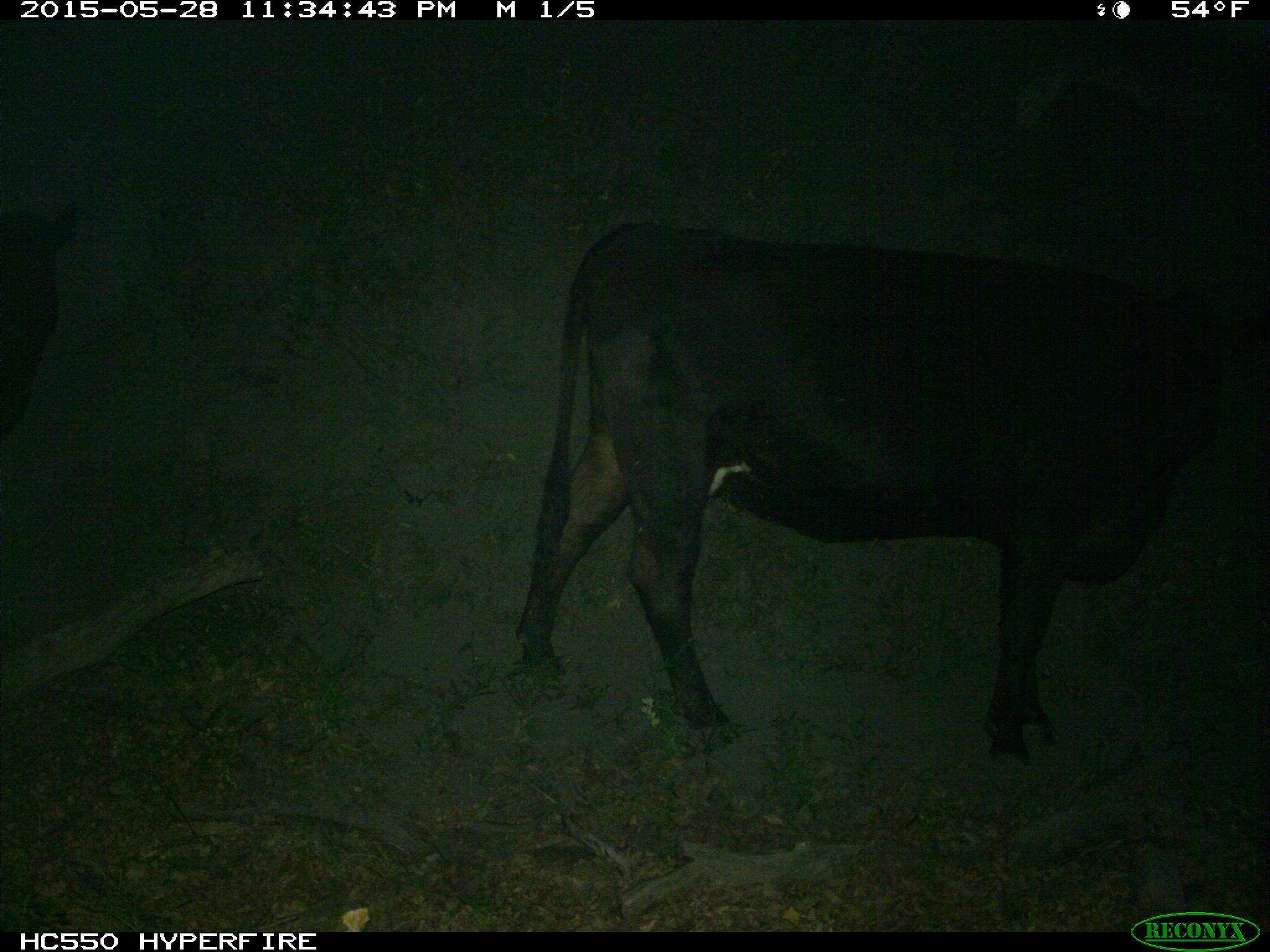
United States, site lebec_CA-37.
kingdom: Animalia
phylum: Chordata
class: Mammalia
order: Artiodactyla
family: Bovidae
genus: Bos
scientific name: Bos taurus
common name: domestic cow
Bos taurus (domestic cow).